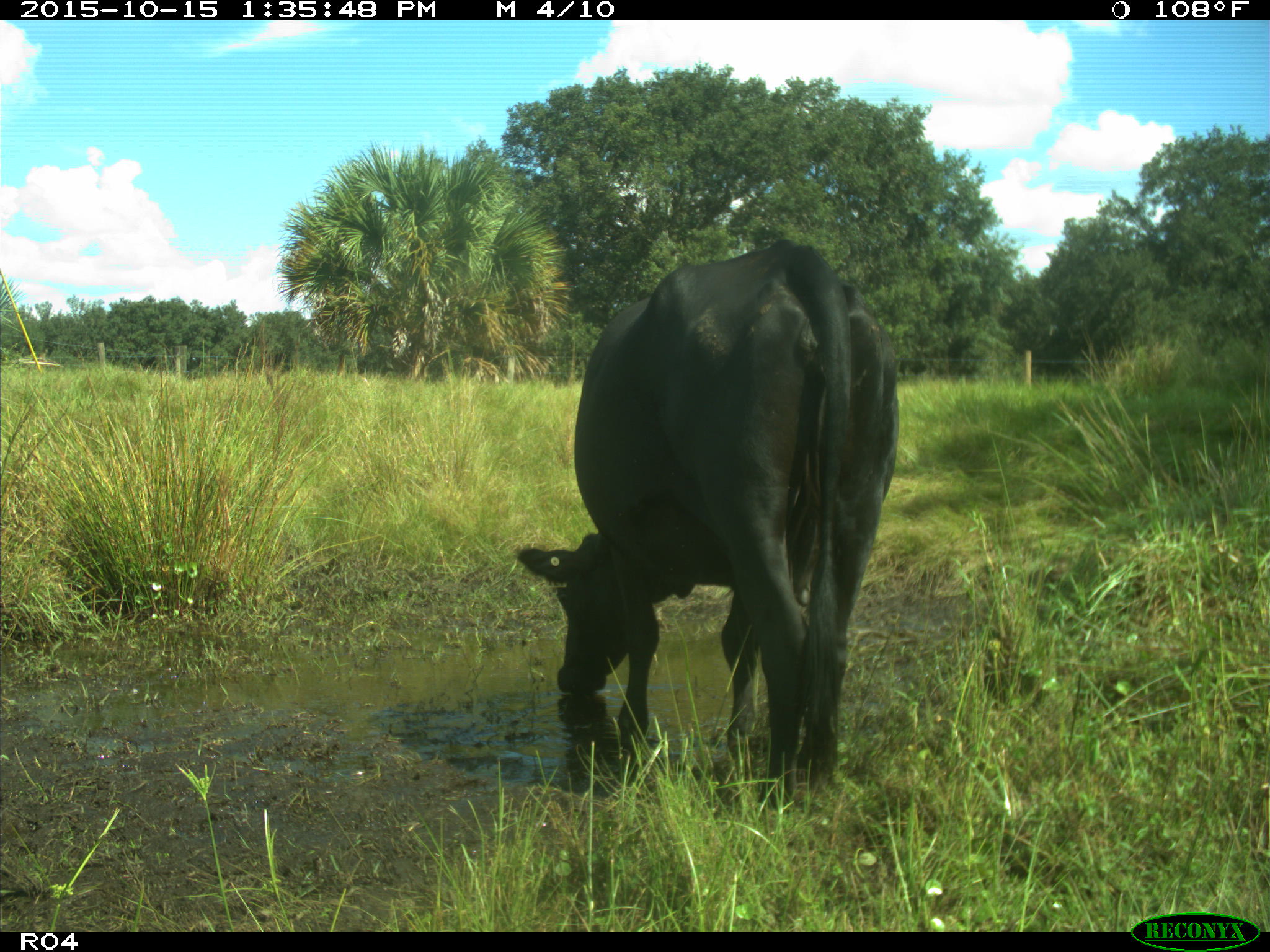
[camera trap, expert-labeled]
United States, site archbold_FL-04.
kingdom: Animalia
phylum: Chordata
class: Mammalia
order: Artiodactyla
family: Bovidae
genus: Bos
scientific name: Bos taurus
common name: domestic cow